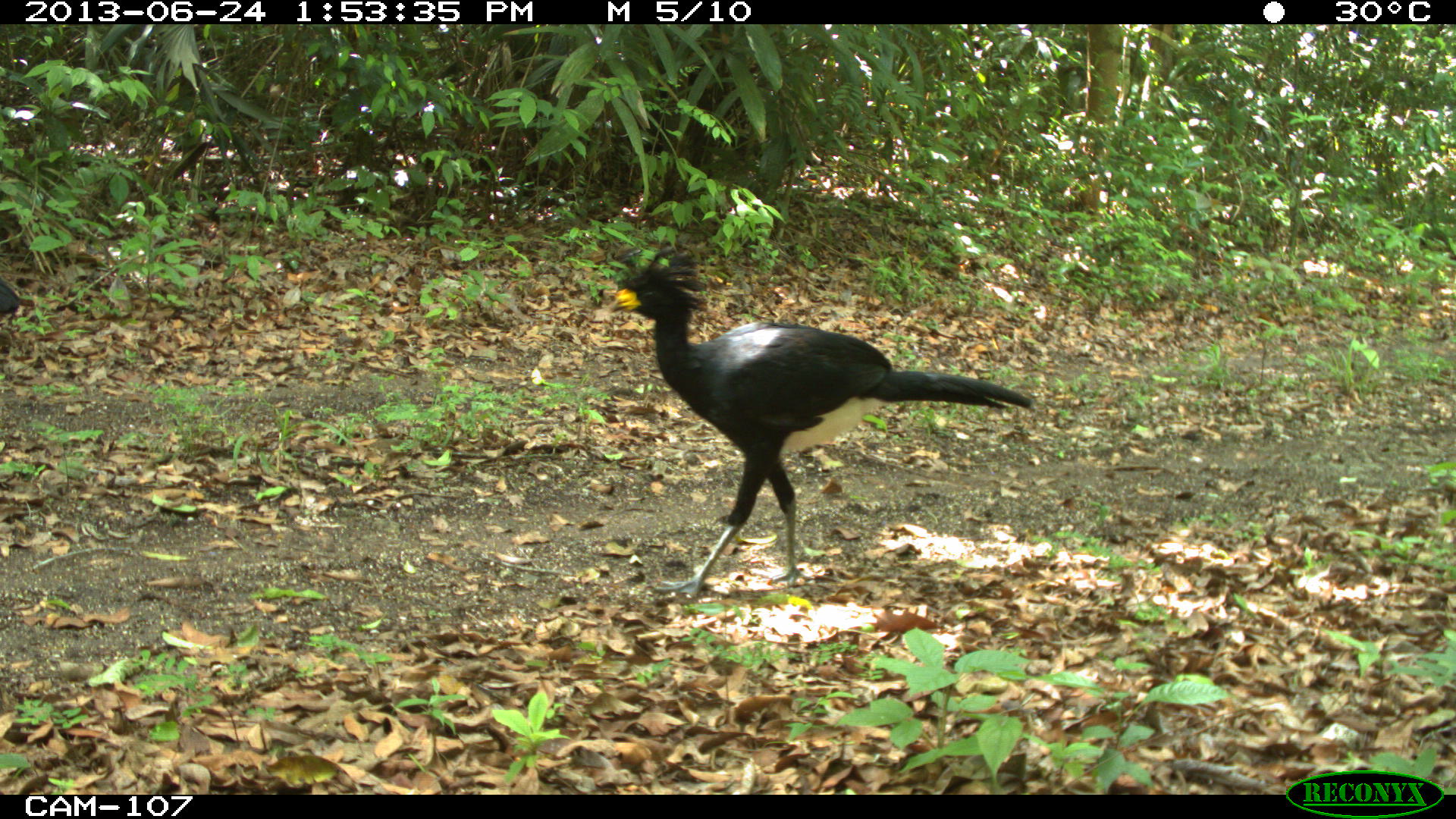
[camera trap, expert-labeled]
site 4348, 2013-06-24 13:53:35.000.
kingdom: Animalia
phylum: Chordata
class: Aves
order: Galliformes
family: Cracidae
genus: Crax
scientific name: Crax rubra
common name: great curassow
Crax rubra (great curassow), count 2.